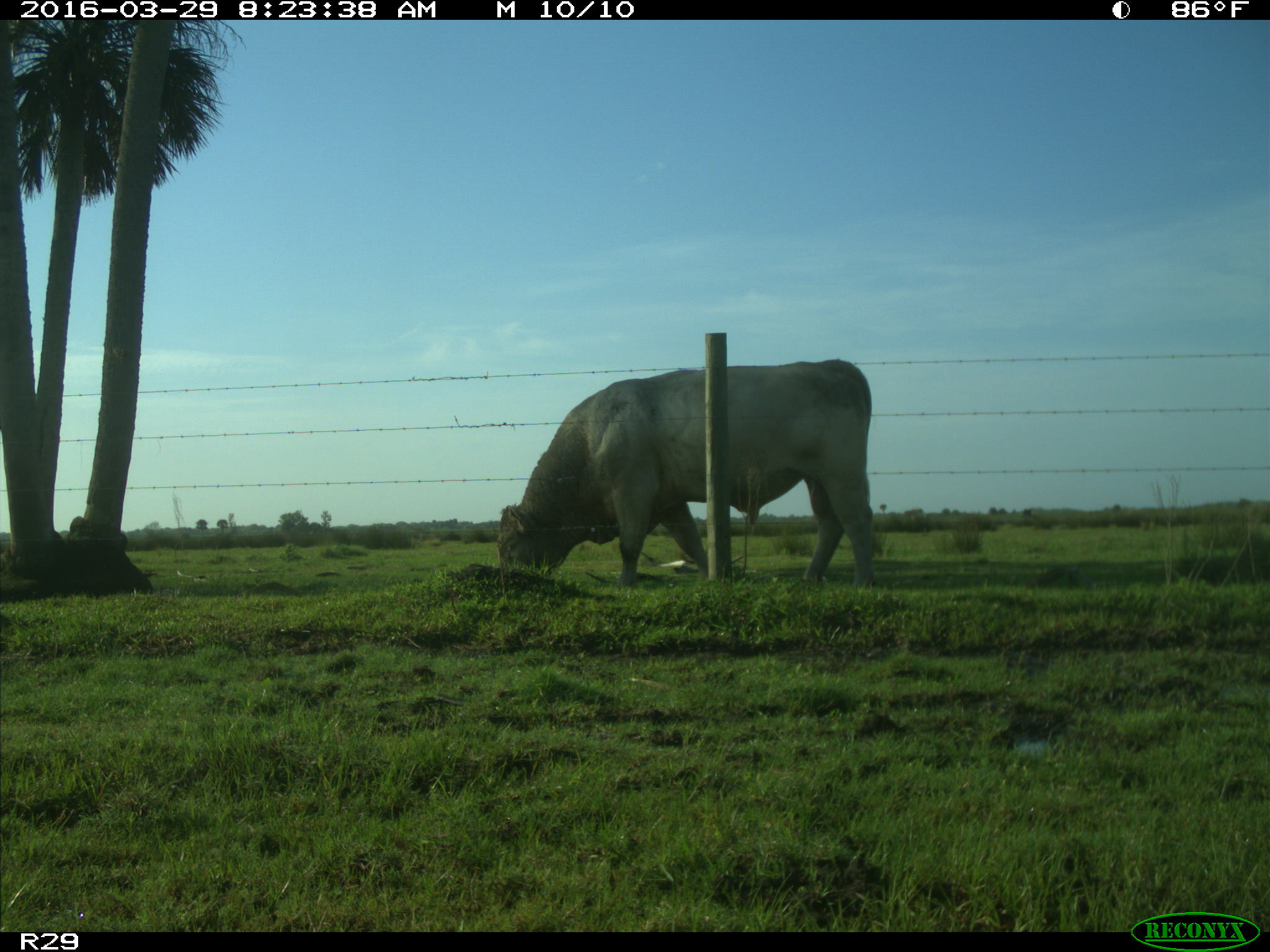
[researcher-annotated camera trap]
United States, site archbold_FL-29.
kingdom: Animalia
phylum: Chordata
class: Mammalia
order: Artiodactyla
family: Bovidae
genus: Bos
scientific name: Bos taurus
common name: domestic cow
Bos taurus (domestic cow).